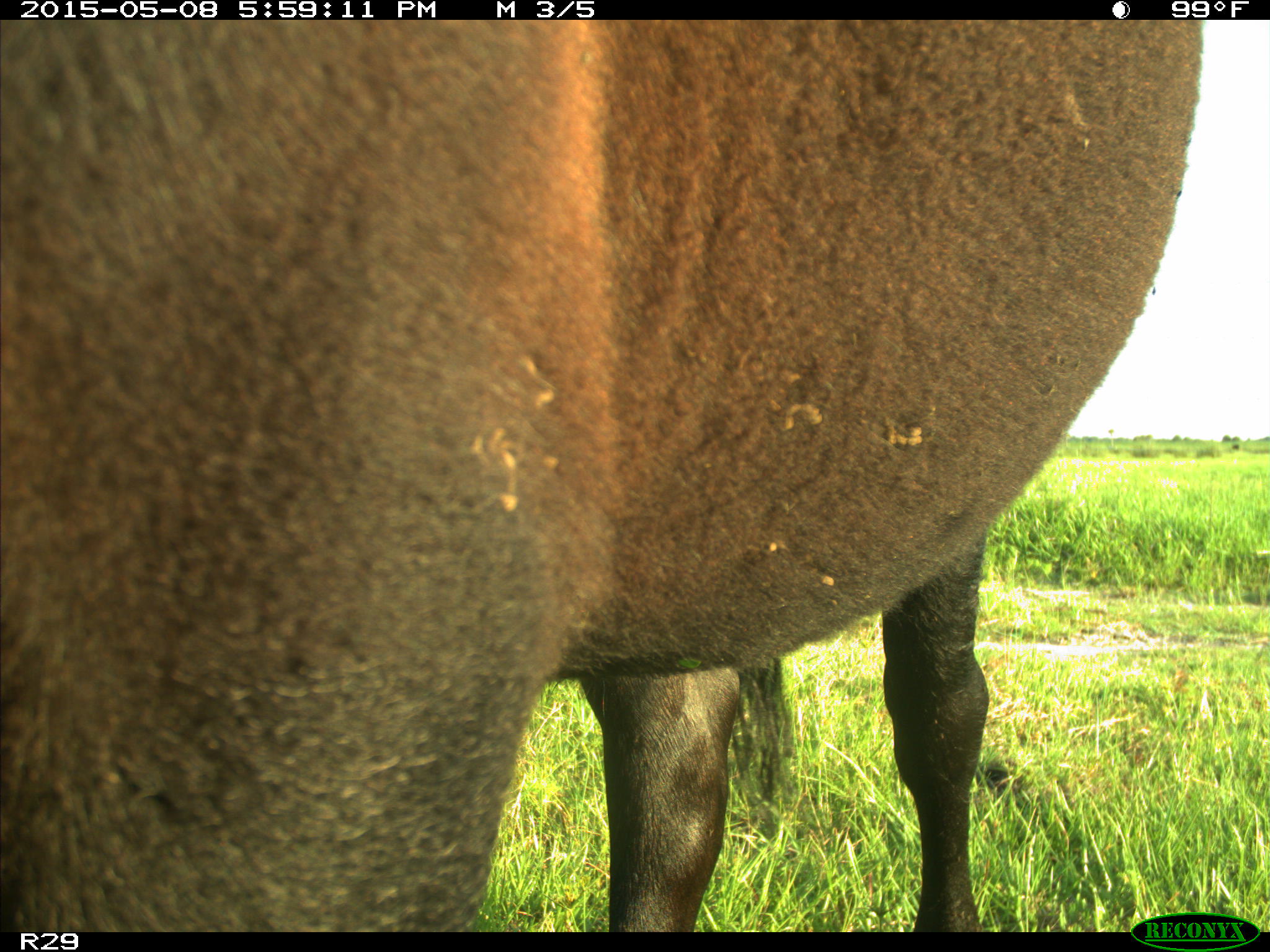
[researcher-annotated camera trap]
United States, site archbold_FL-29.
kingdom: Animalia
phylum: Chordata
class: Mammalia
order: Artiodactyla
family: Bovidae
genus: Bos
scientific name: Bos taurus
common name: domestic cow